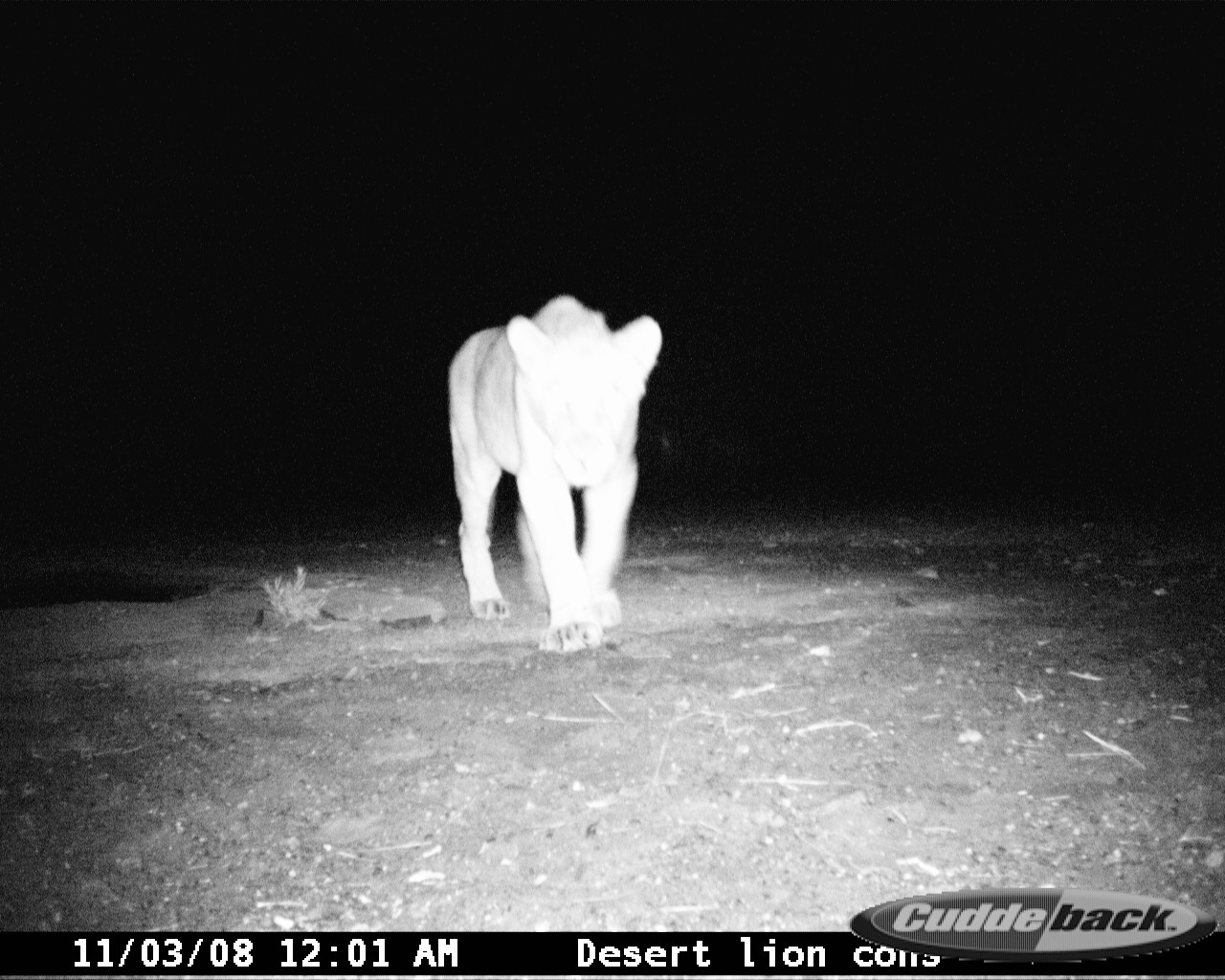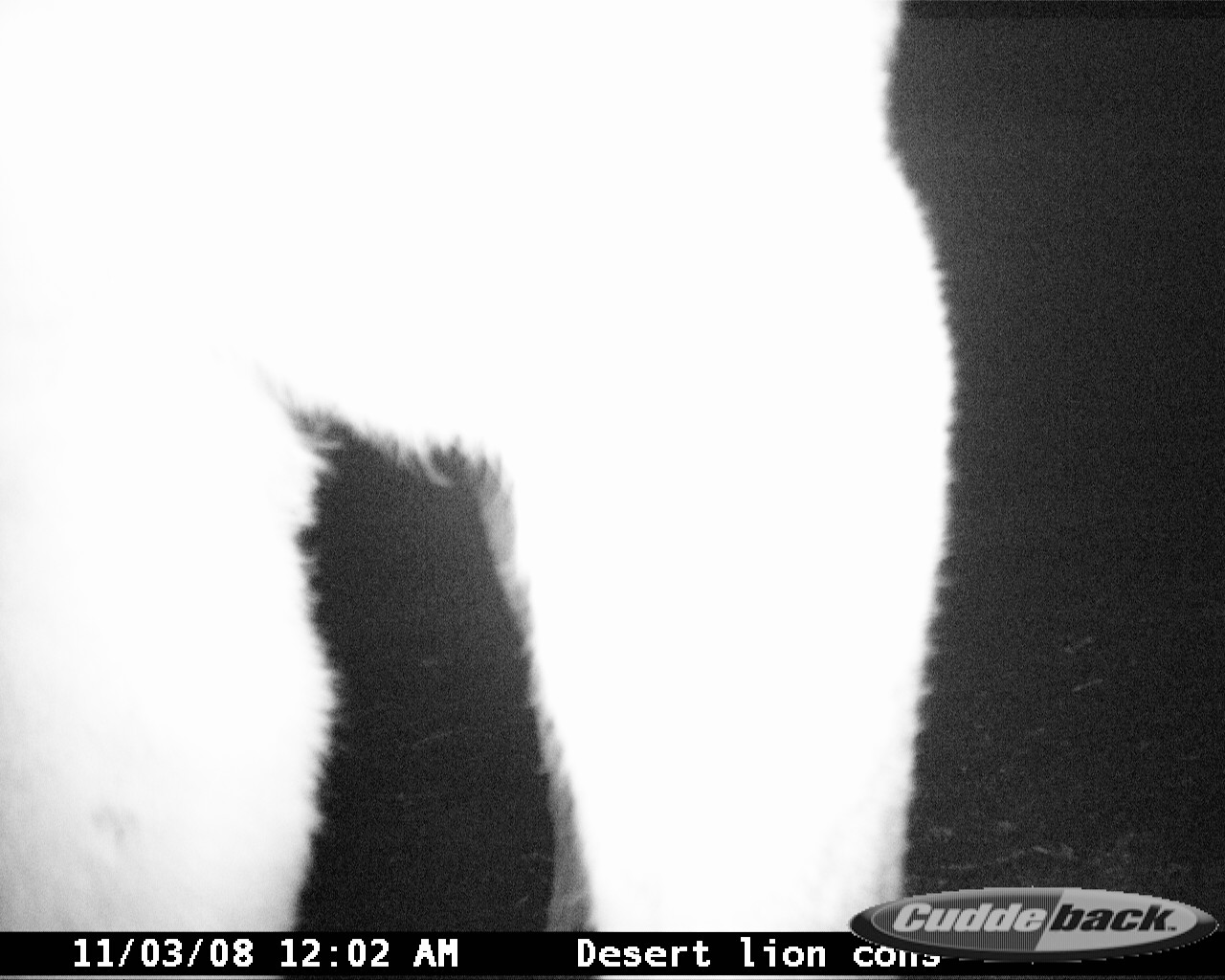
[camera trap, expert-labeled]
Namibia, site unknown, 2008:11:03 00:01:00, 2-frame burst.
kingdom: Animalia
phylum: Chordata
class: Mammalia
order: Carnivora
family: Felidae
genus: Panthera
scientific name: Panthera leo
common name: lion